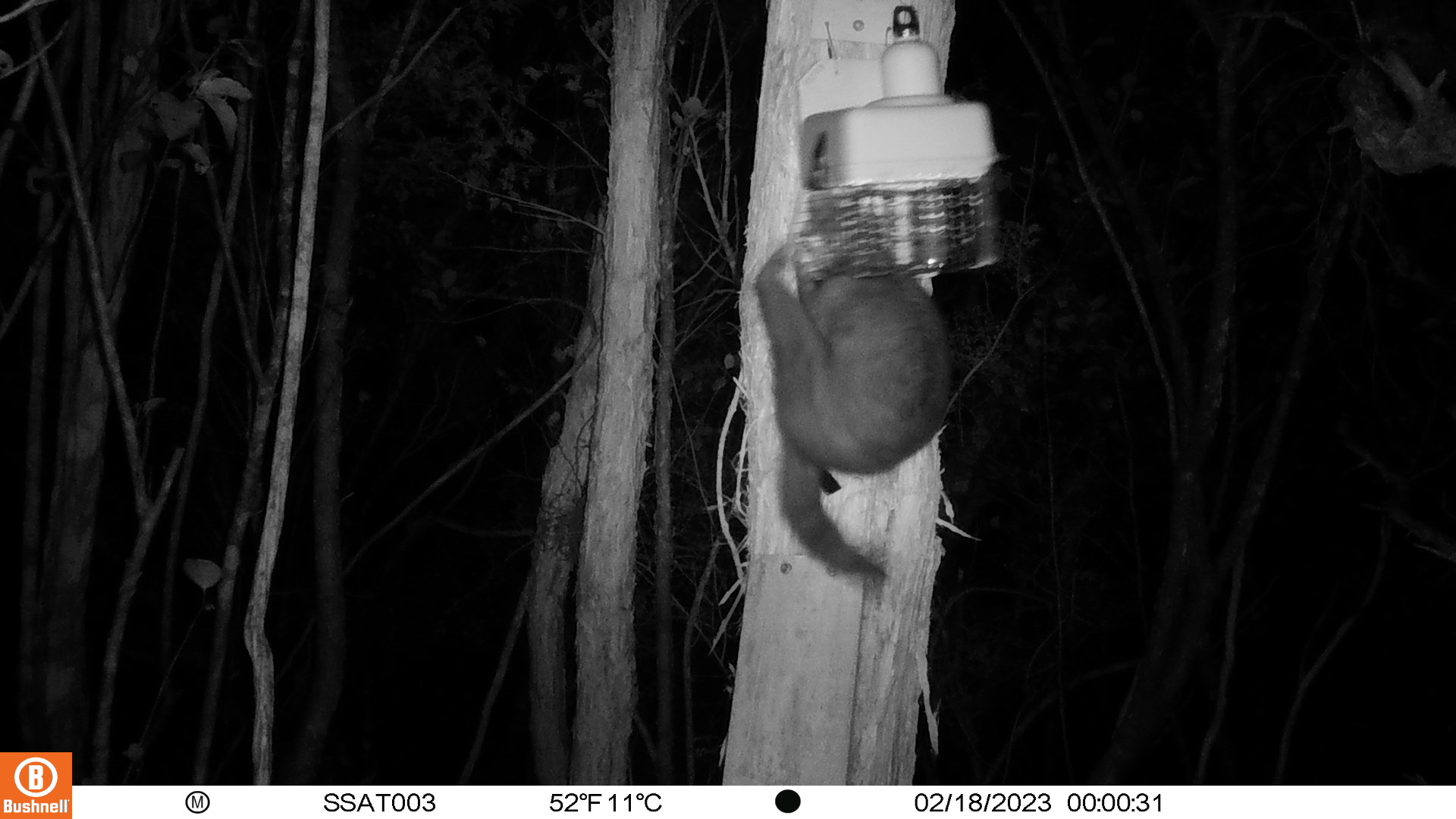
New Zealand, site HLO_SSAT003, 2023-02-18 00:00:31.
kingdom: Animalia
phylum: Chordata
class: Mammalia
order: Diprotodontia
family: Phalangeridae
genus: Trichosurus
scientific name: Trichosurus vulpecula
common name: common brushtail possum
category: possum